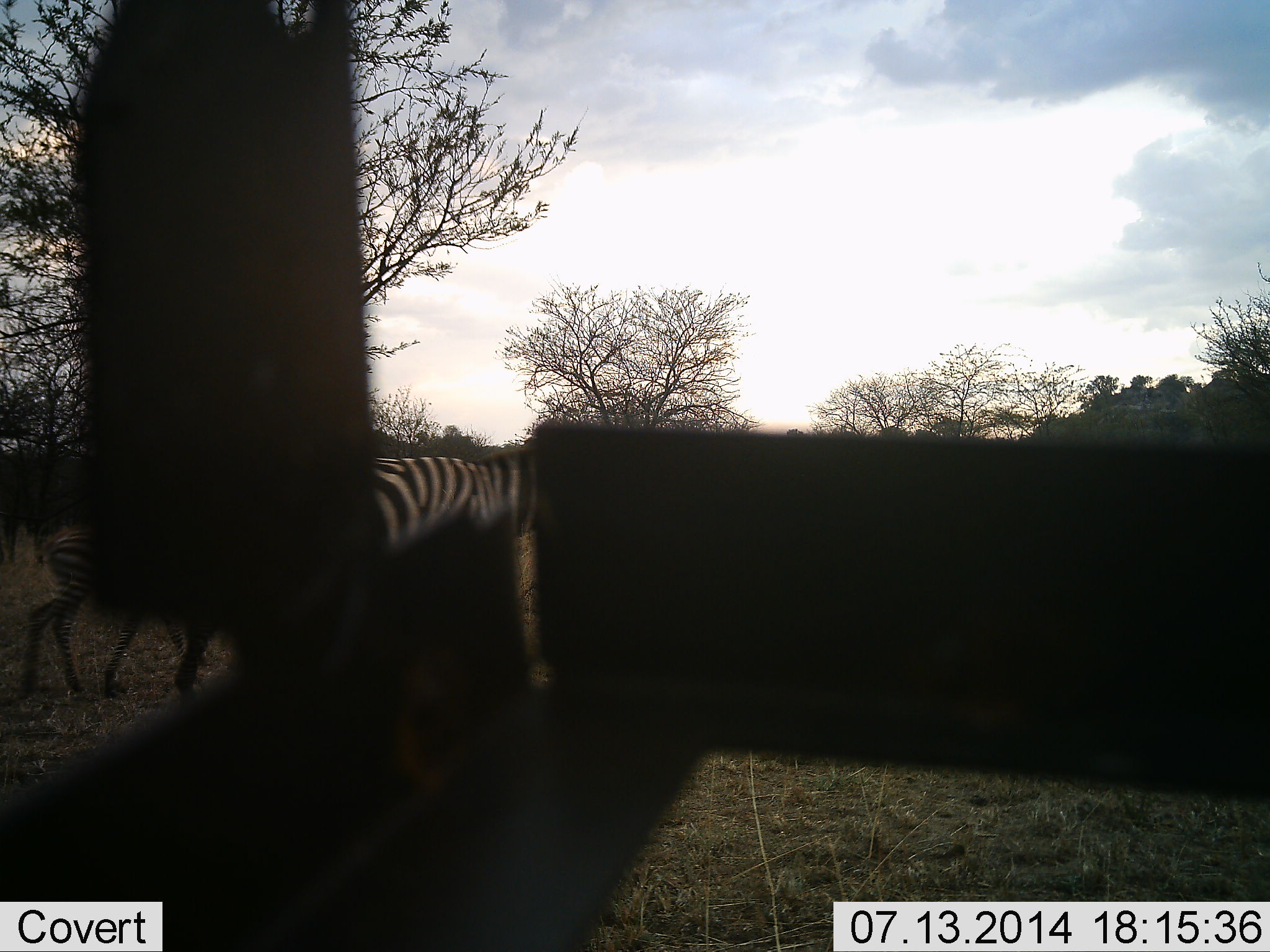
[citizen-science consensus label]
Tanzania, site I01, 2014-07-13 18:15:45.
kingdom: Animalia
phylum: Chordata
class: Mammalia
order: Perissodactyla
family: Equidae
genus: Equus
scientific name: Equus quagga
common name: plains zebra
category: zebra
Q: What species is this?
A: Zebra (plains zebra) (Equus quagga).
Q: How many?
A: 2.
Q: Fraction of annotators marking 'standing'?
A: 40%.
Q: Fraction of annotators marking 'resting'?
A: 0%.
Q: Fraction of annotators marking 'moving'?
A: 60%.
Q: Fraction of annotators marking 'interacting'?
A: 0%.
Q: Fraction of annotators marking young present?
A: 50%.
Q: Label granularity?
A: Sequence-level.